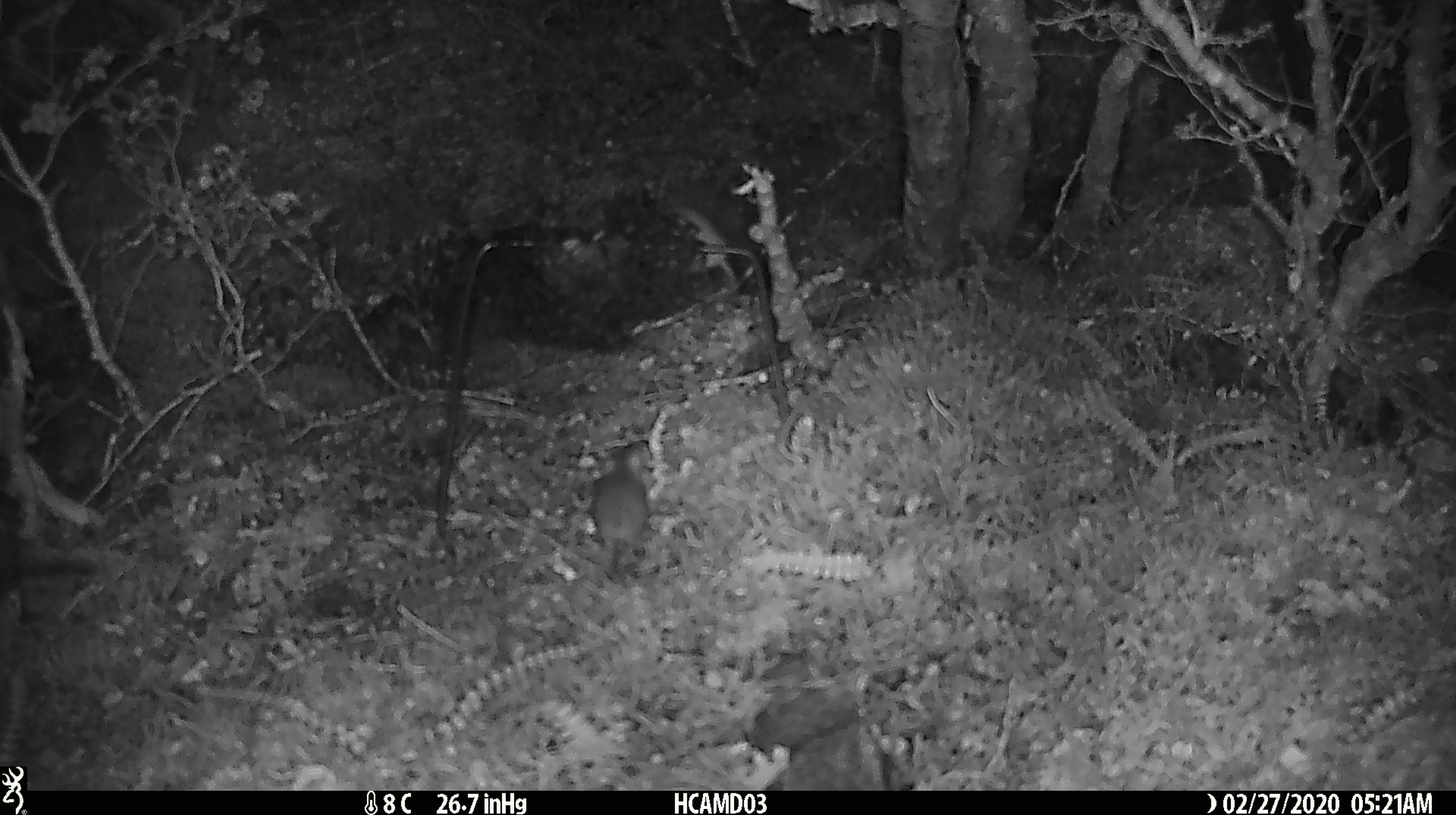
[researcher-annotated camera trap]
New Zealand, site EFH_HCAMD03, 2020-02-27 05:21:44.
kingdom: Animalia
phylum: Chordata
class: Mammalia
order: Rodentia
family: Muridae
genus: Mus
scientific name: Mus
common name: mouse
Mouse (Mus).